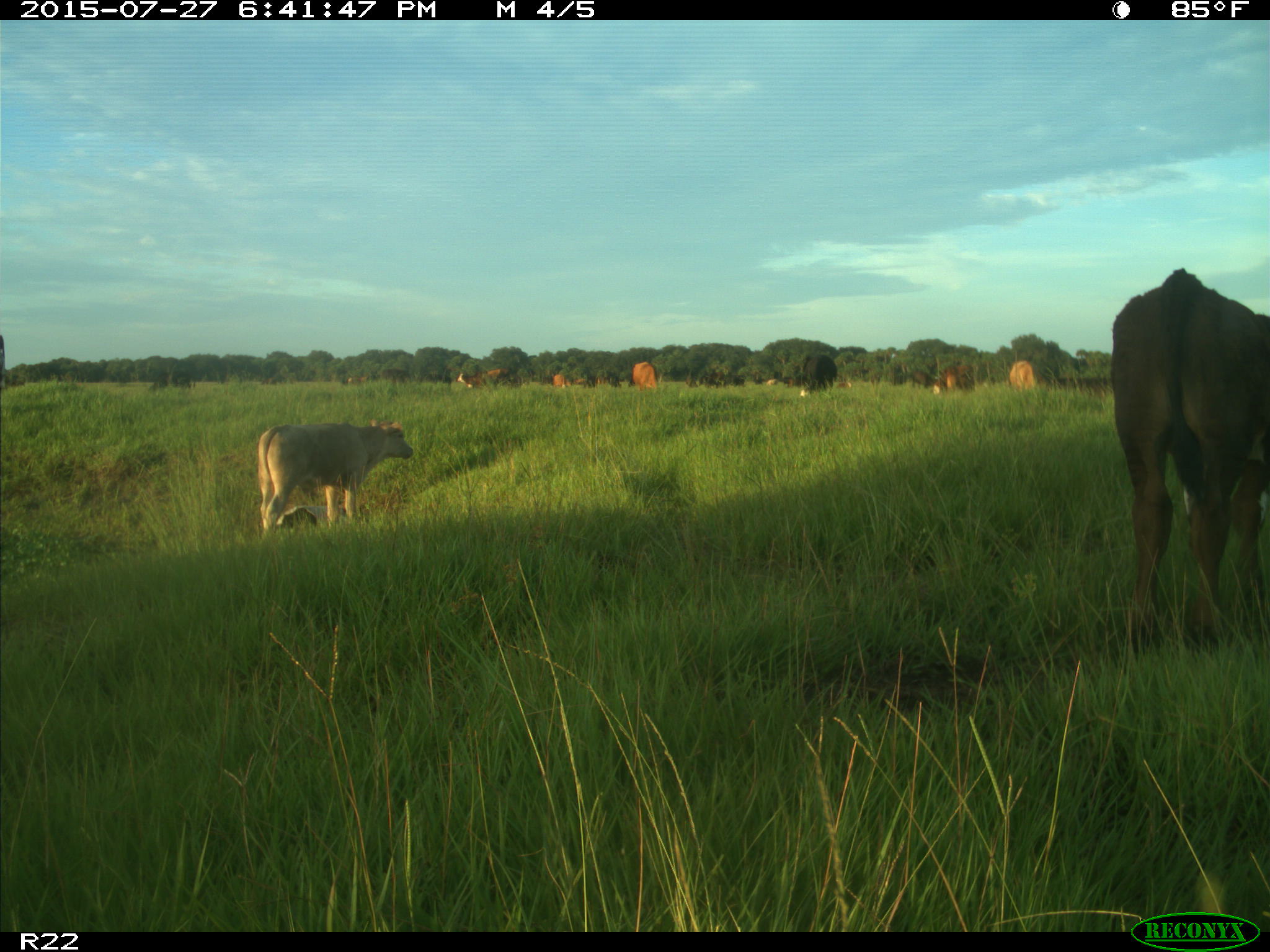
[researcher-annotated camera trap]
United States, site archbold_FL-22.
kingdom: Animalia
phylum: Chordata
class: Mammalia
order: Artiodactyla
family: Bovidae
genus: Bos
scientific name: Bos taurus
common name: domestic cow